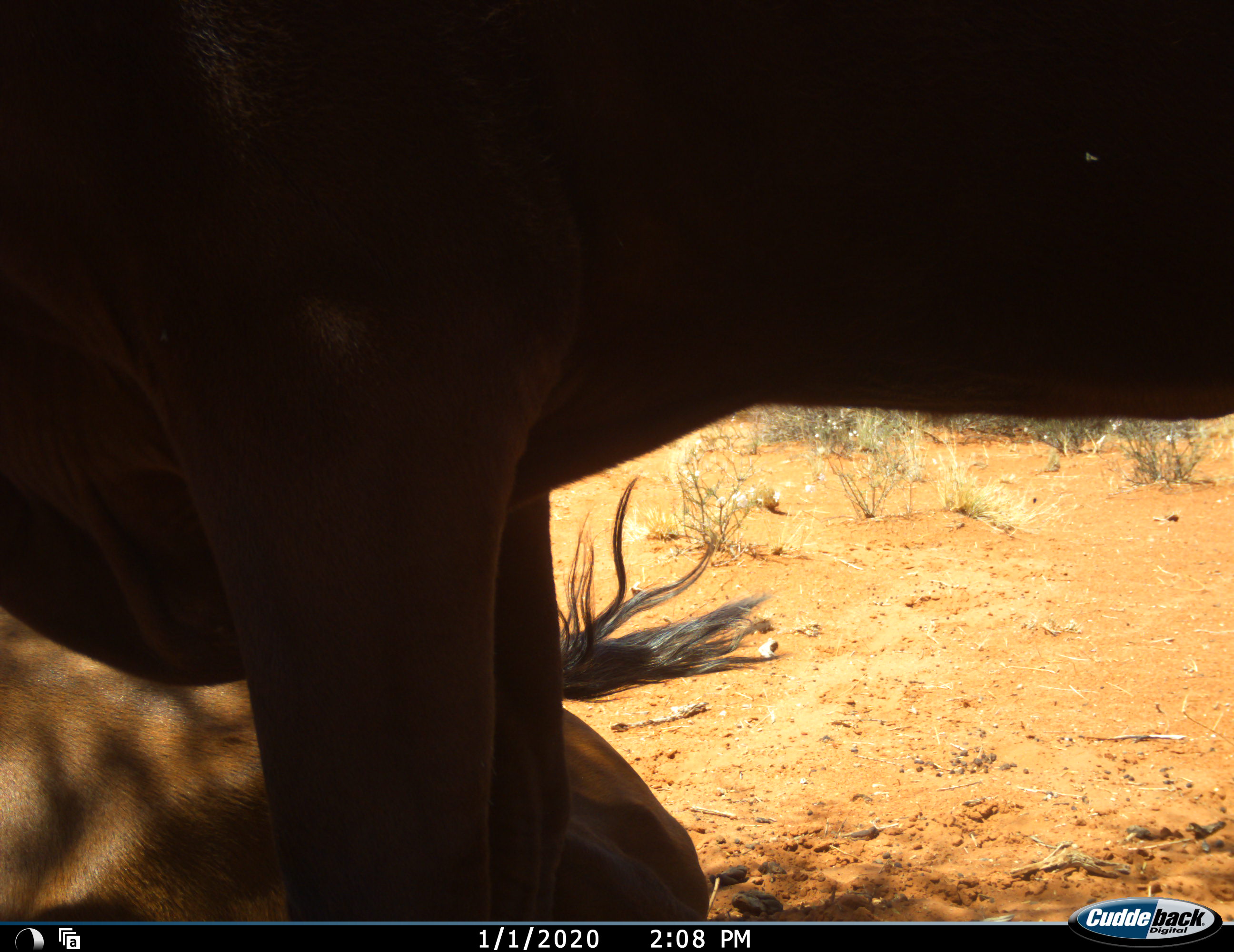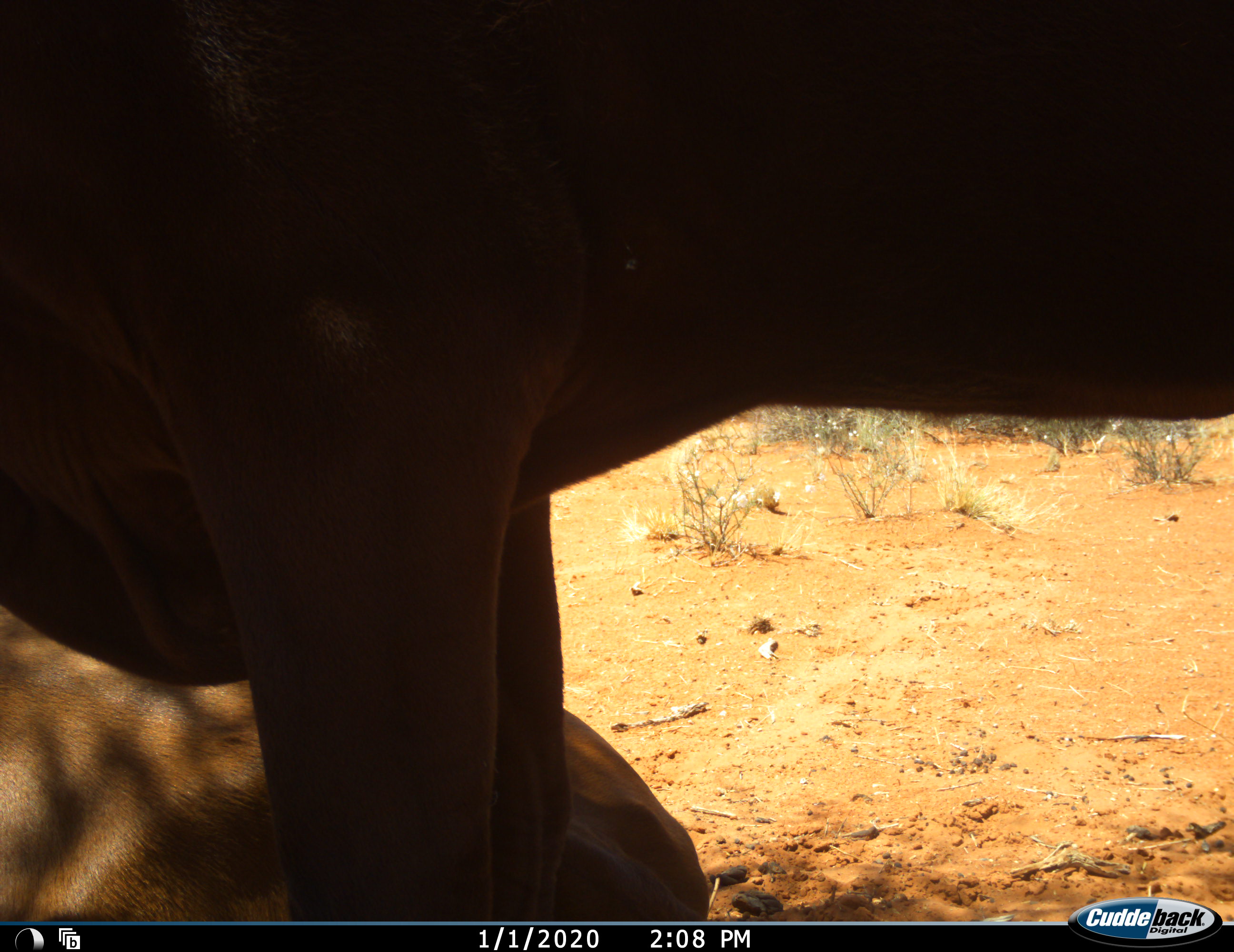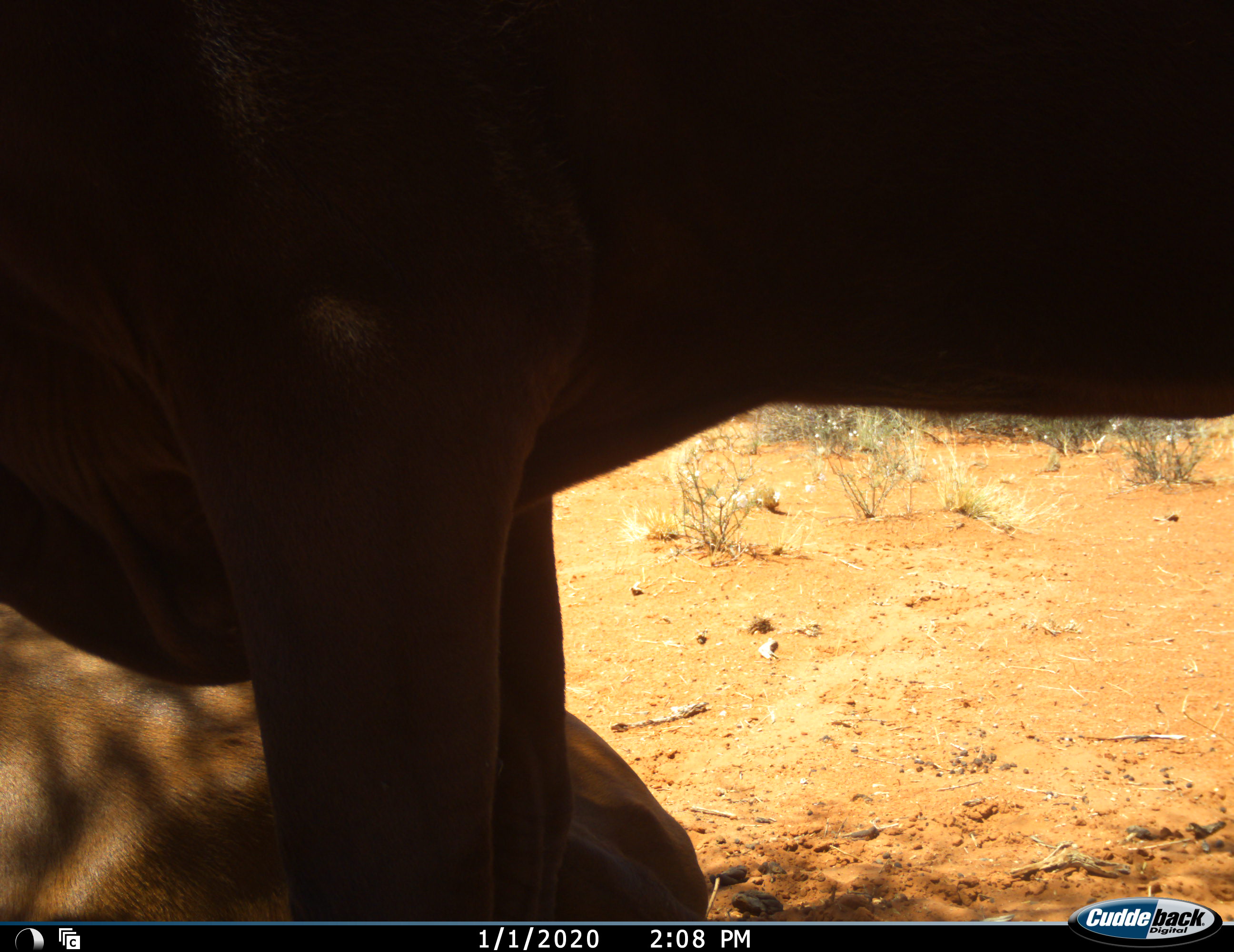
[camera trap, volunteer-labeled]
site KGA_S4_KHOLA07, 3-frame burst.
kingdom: Animalia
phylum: Chordata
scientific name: Vertebrata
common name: domestic animal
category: domesticanimal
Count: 2.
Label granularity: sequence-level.